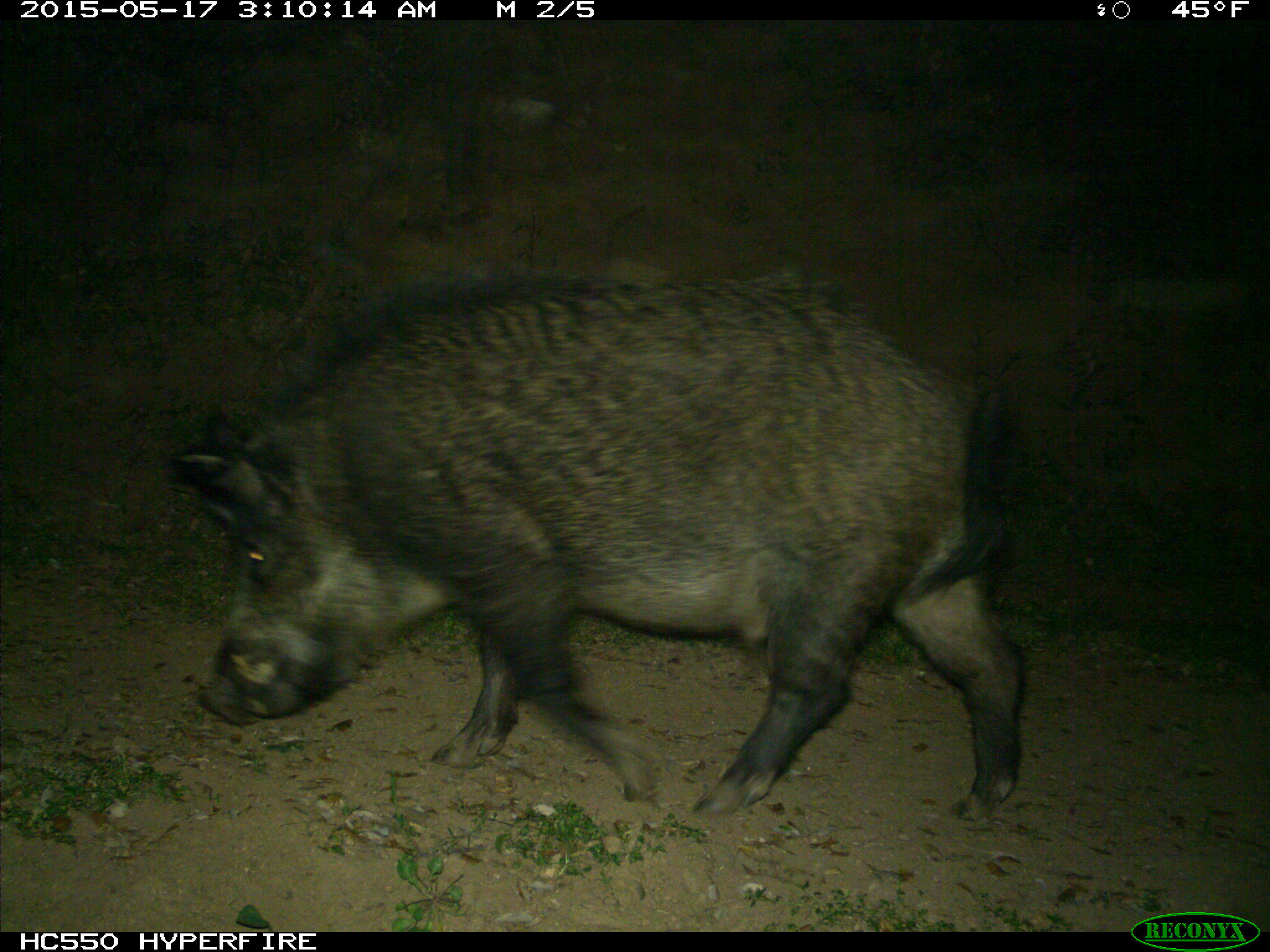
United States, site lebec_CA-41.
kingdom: Animalia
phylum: Chordata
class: Mammalia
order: Artiodactyla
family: Suidae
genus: Sus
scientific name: Sus scrofa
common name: wild boar